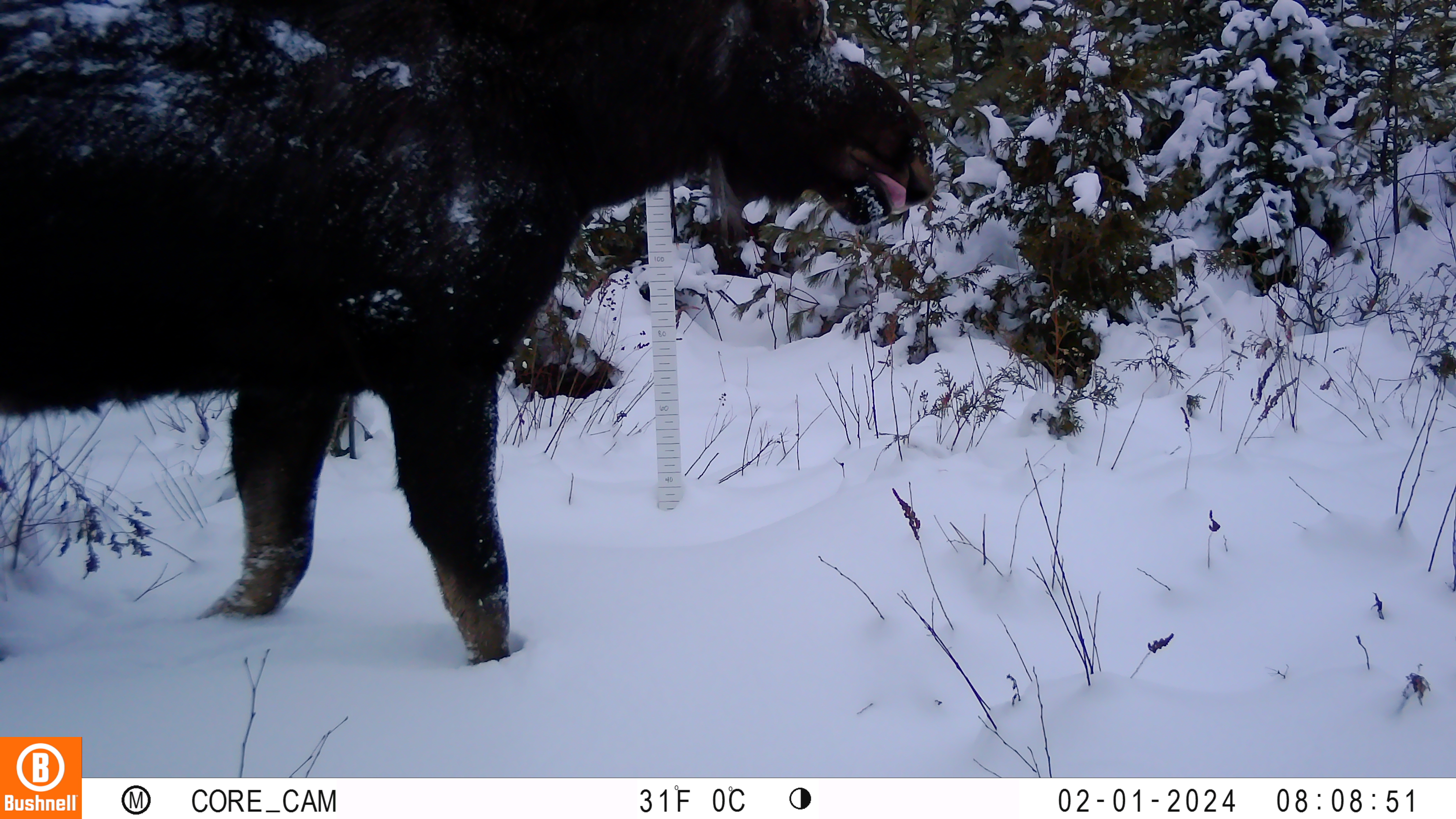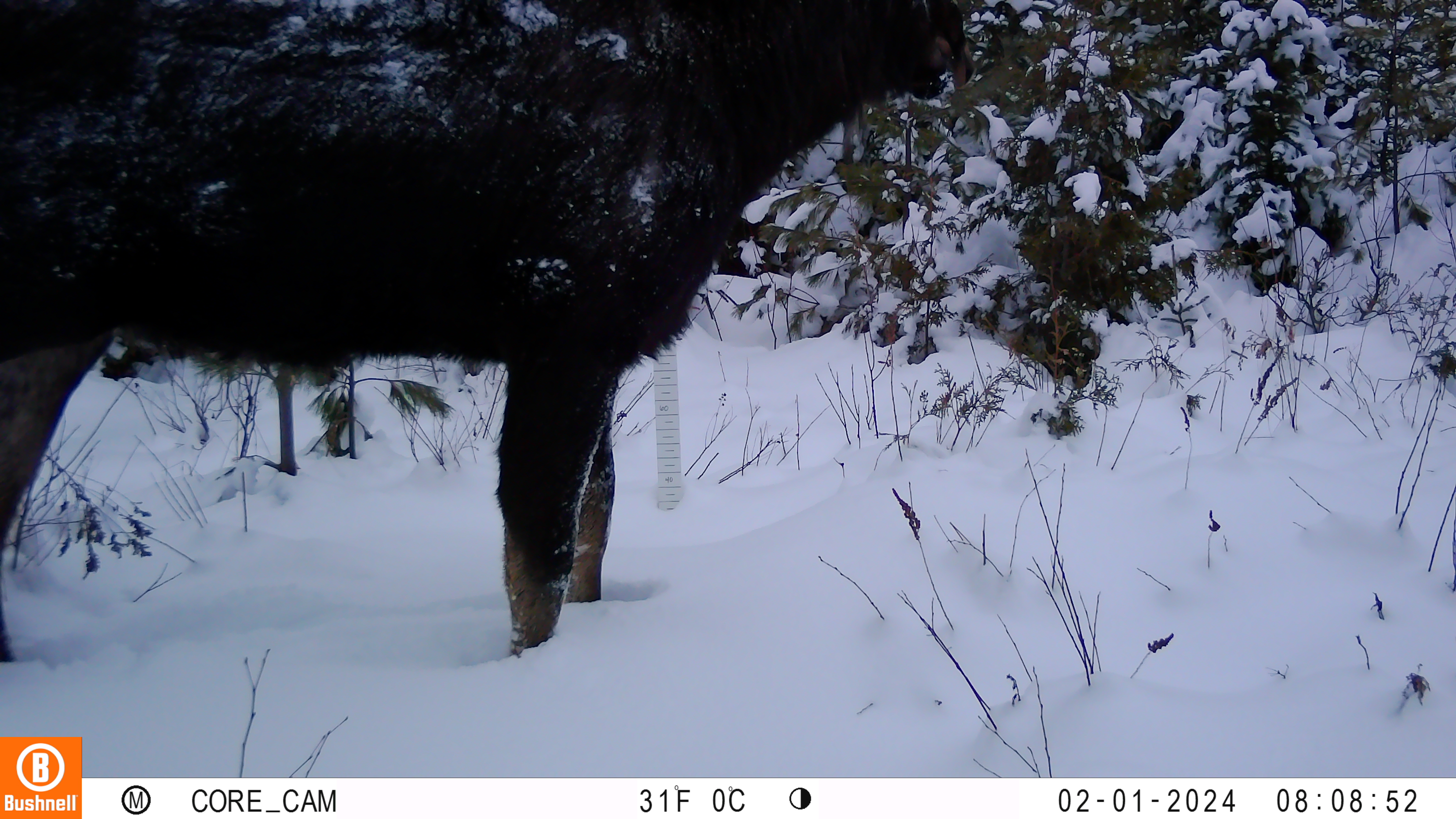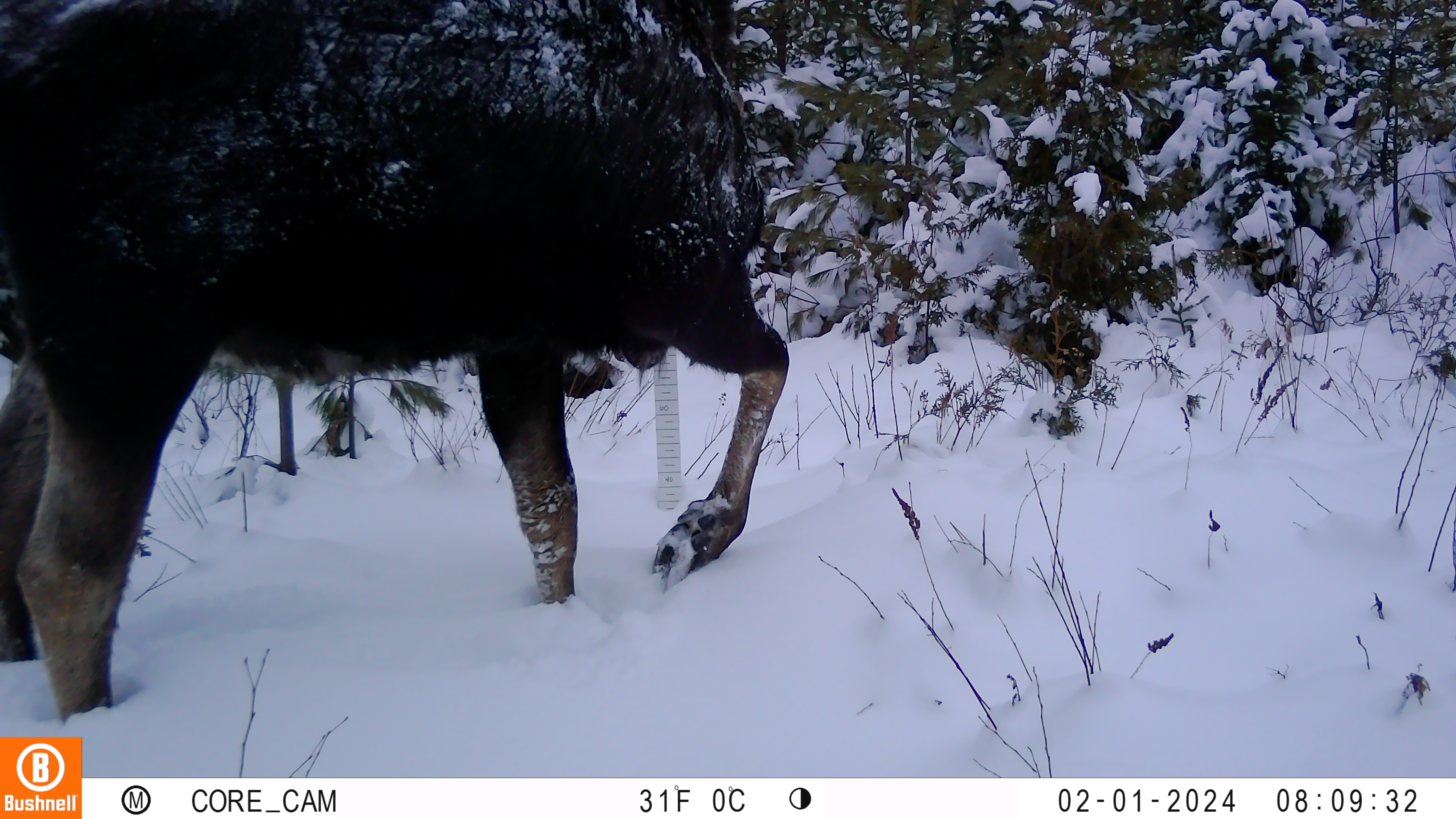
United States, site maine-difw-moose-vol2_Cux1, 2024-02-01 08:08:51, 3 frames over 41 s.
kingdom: Animalia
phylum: Chordata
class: Mammalia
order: Artiodactyla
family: Cervidae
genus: Alces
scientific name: Alces alces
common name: moose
Moose (Alces alces).